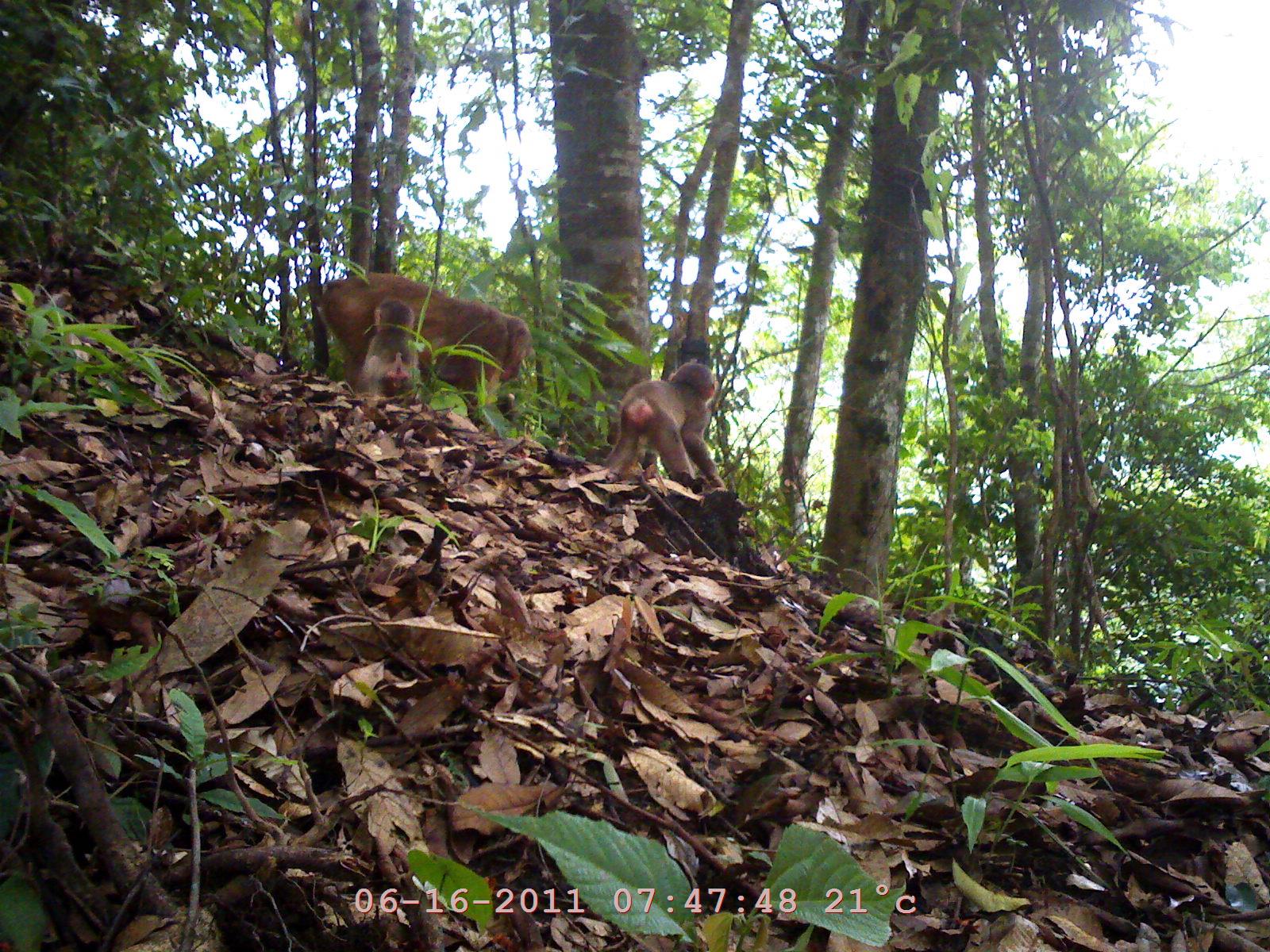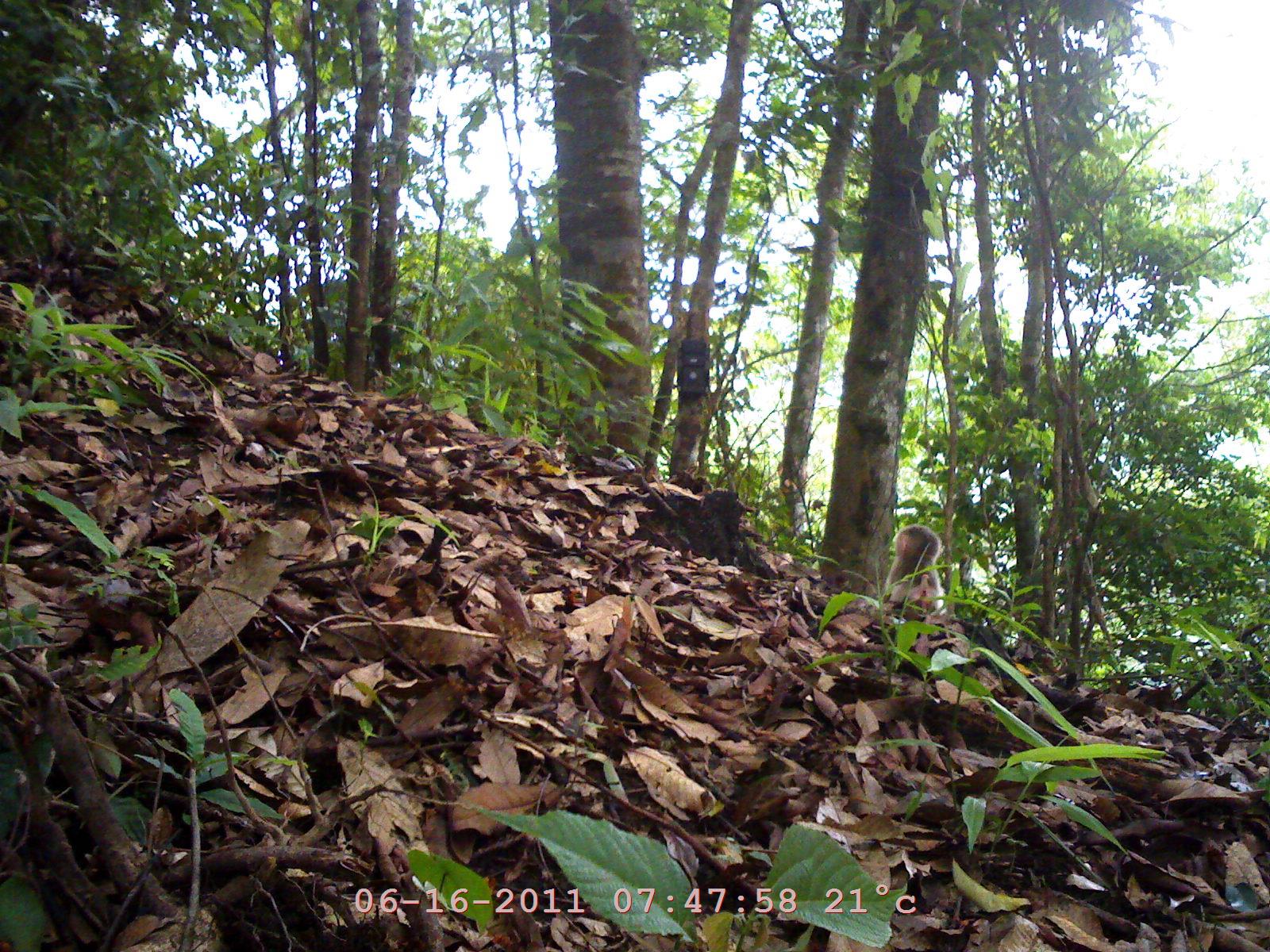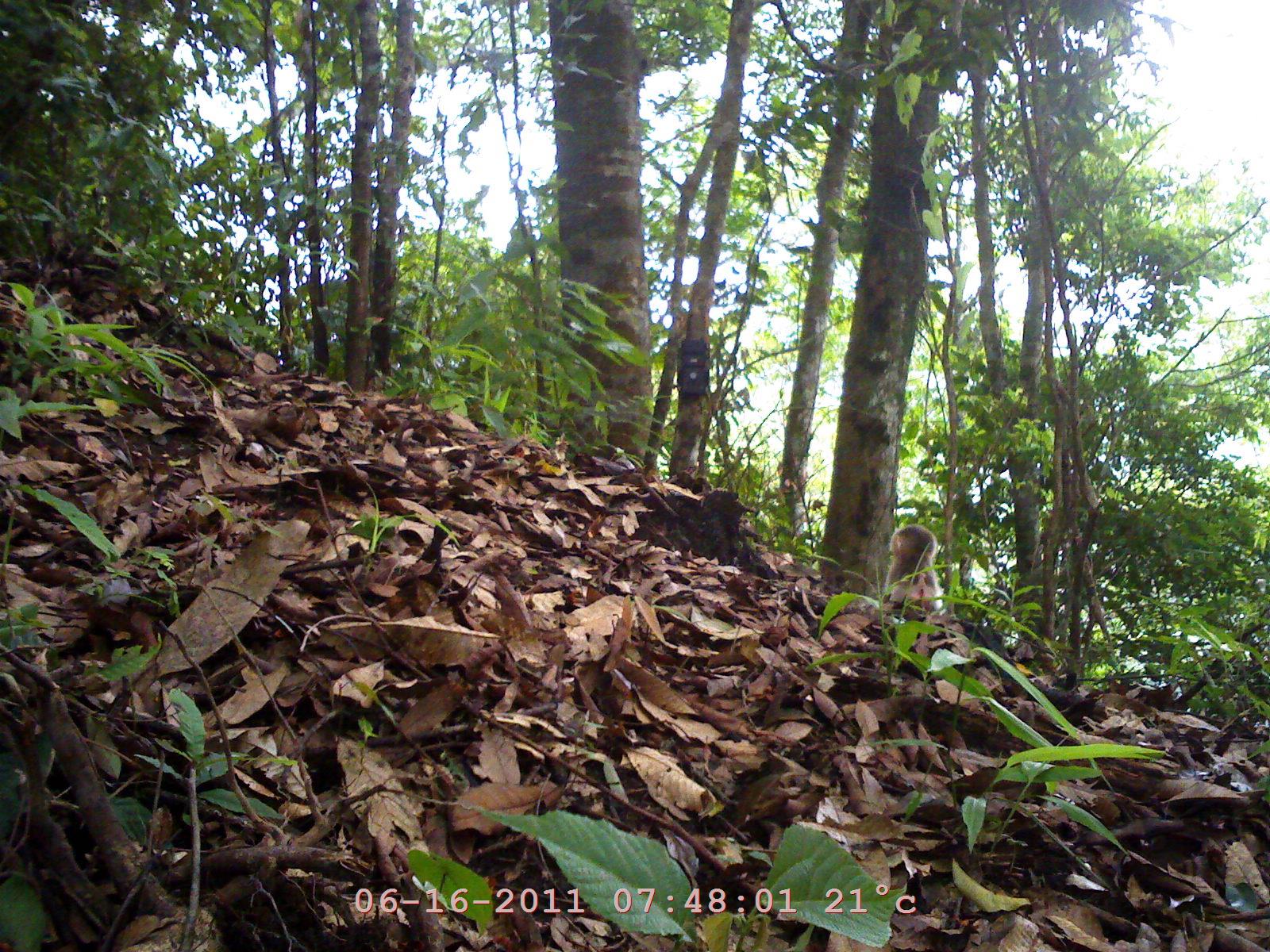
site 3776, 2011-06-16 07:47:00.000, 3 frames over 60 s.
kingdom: Animalia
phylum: Chordata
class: Mammalia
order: Primates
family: Cercopithecidae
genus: Macaca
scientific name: Macaca arctoides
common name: stump-tailed macaque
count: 3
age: adult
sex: female